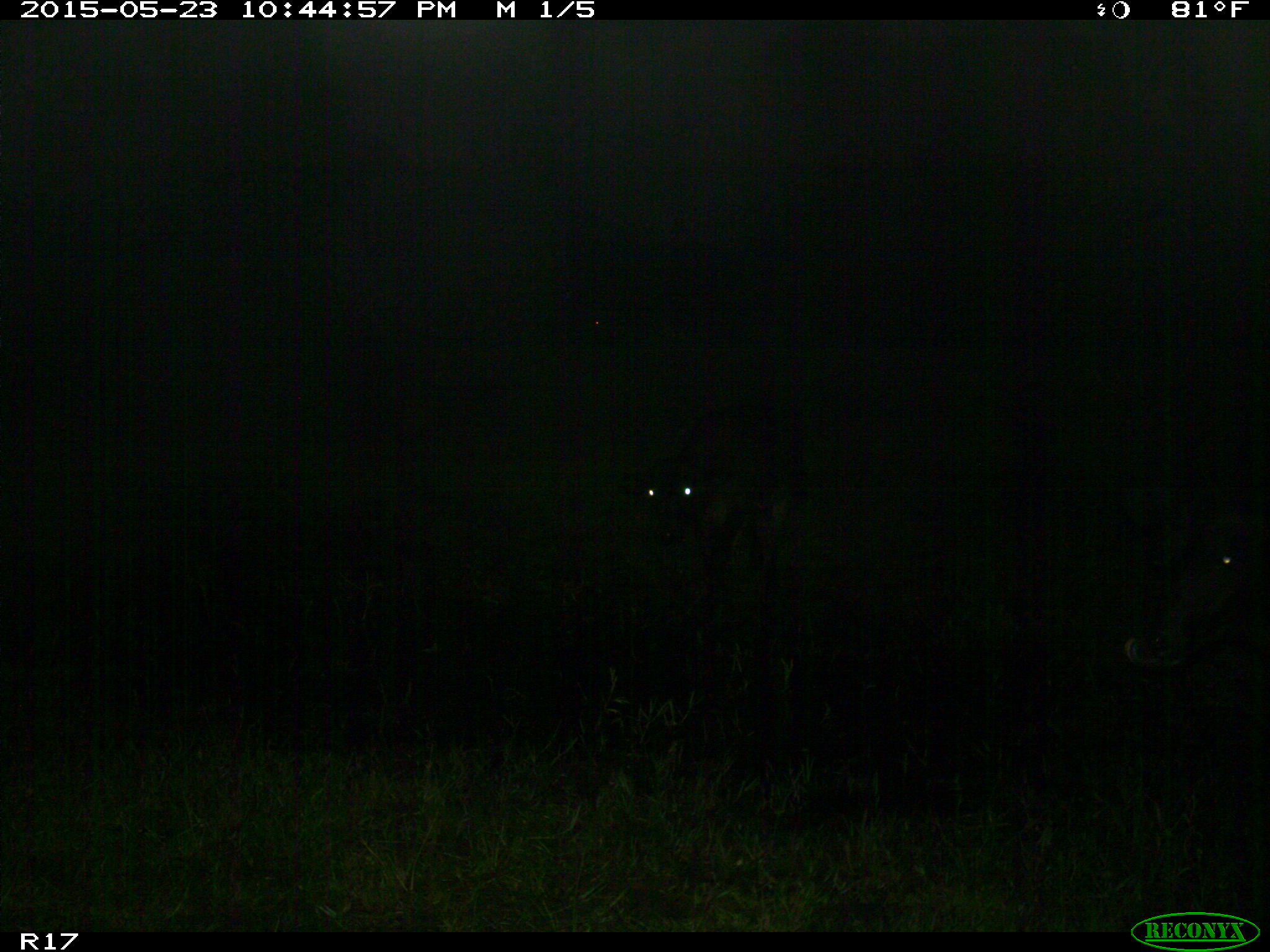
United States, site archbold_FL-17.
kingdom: Animalia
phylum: Chordata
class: Mammalia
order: Artiodactyla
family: Bovidae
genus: Bos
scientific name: Bos taurus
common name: domestic cow